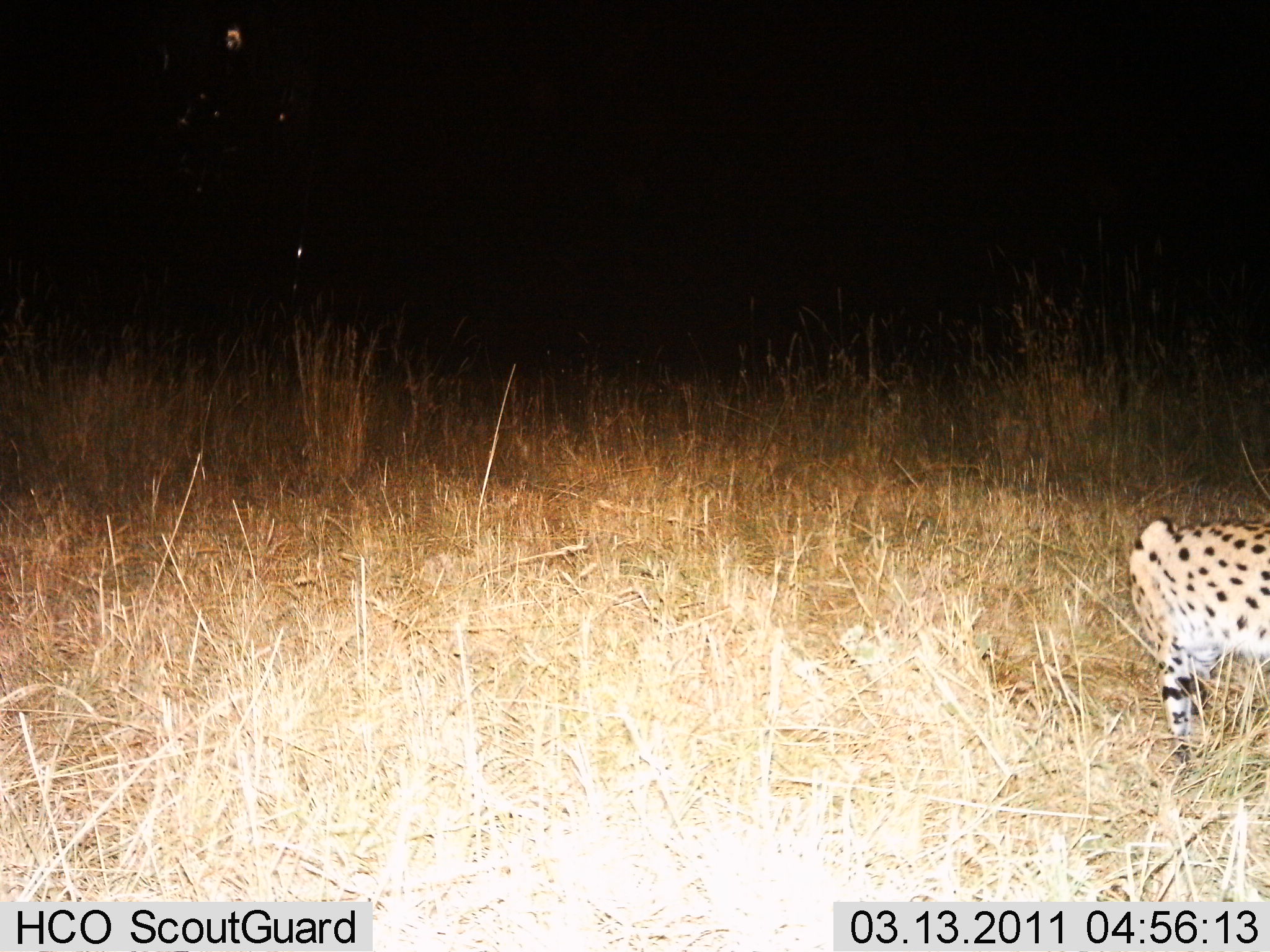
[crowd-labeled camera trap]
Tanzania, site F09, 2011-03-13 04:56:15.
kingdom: Animalia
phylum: Chordata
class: Mammalia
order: Carnivora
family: Felidae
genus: Leptailurus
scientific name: Leptailurus serval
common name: serval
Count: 1.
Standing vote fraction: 60%.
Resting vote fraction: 0%.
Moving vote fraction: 40%.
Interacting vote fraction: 0%.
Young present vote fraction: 0%.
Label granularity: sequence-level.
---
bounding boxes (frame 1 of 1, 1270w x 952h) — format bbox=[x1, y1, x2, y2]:
animal: bbox=[121, 0, 320, 320]; bbox=[1126, 517, 1270, 762]